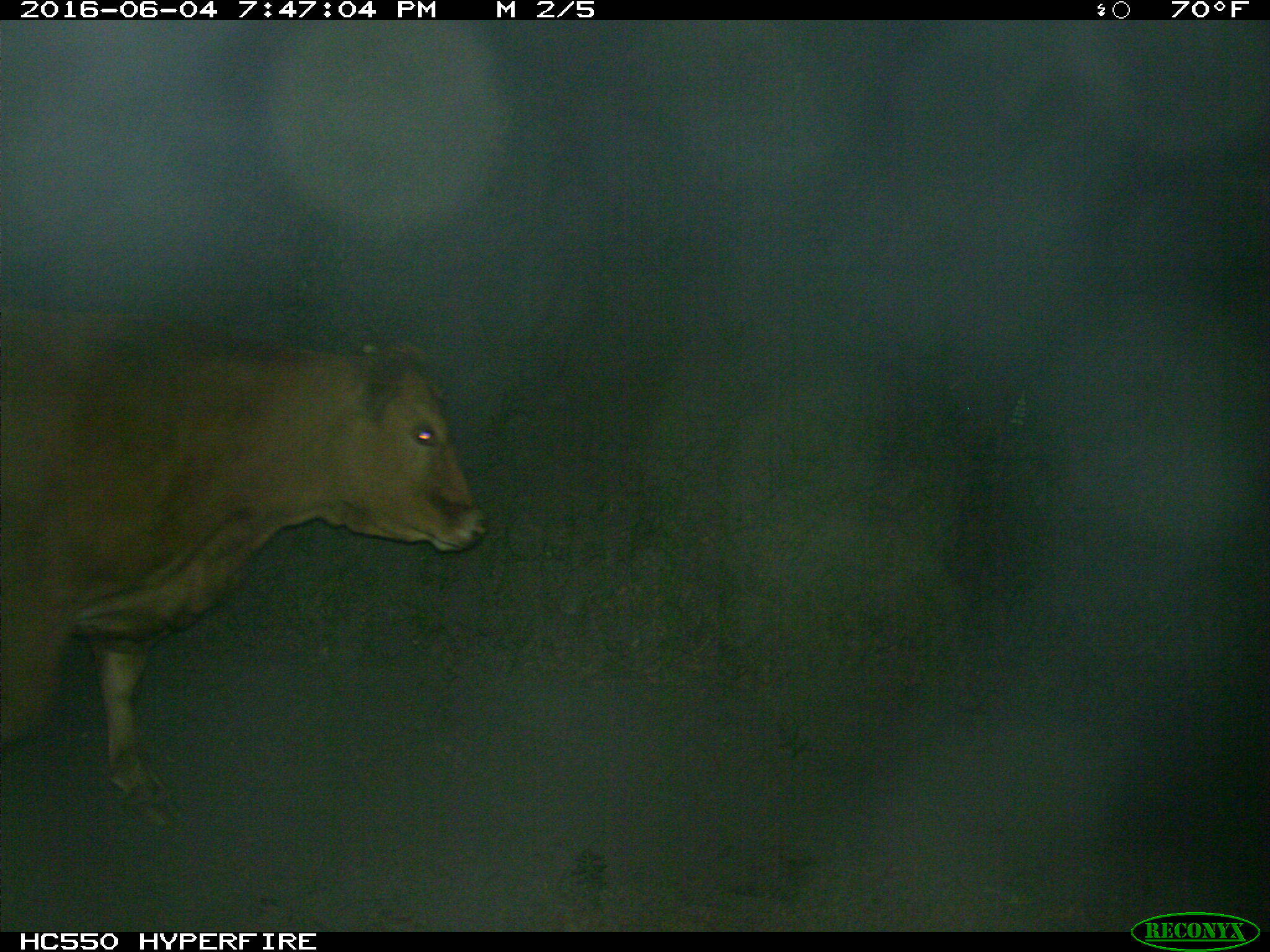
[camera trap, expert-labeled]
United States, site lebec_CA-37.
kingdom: Animalia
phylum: Chordata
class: Mammalia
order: Artiodactyla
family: Bovidae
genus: Bos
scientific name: Bos taurus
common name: domestic cow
Bos taurus (domestic cow).